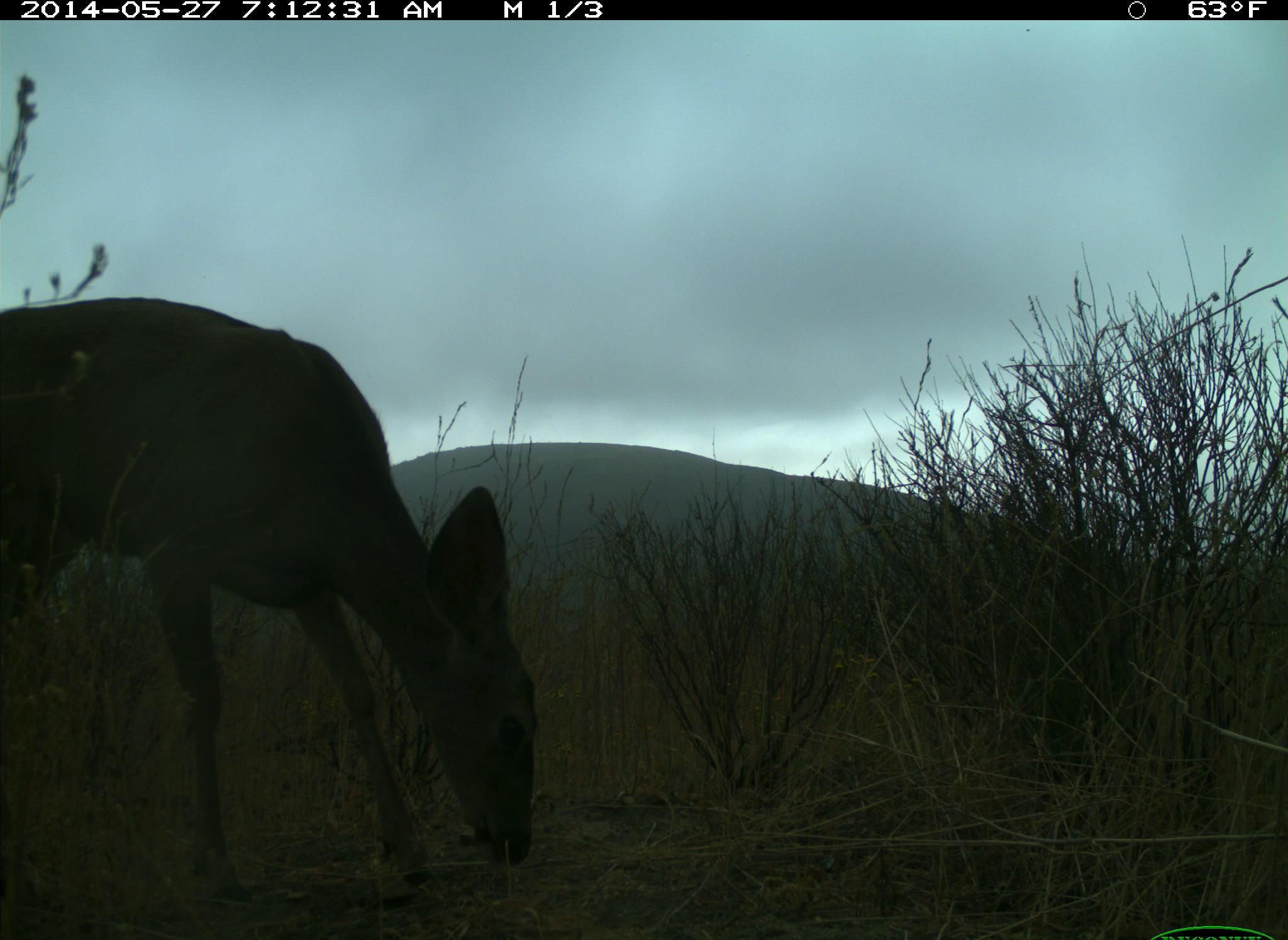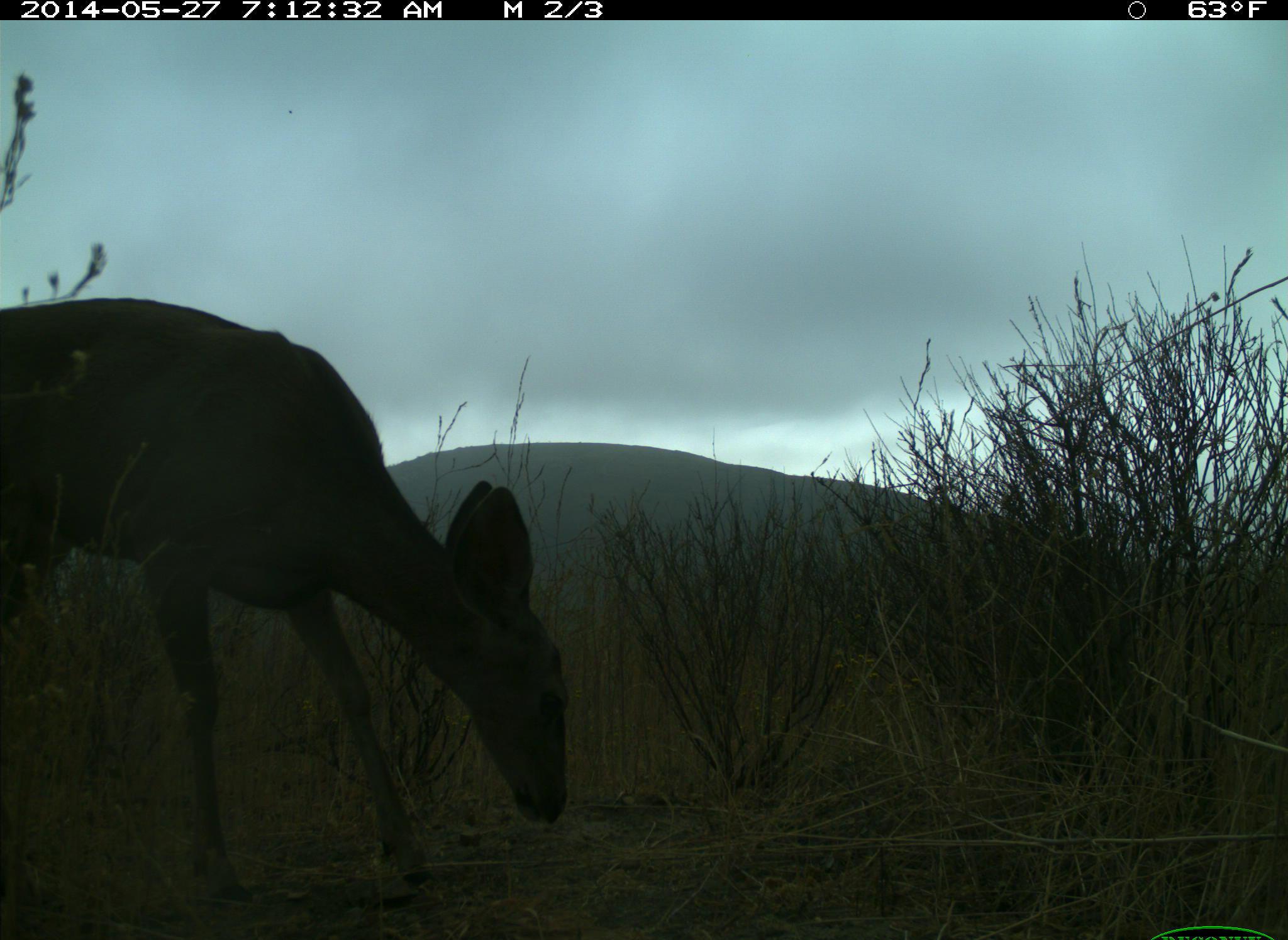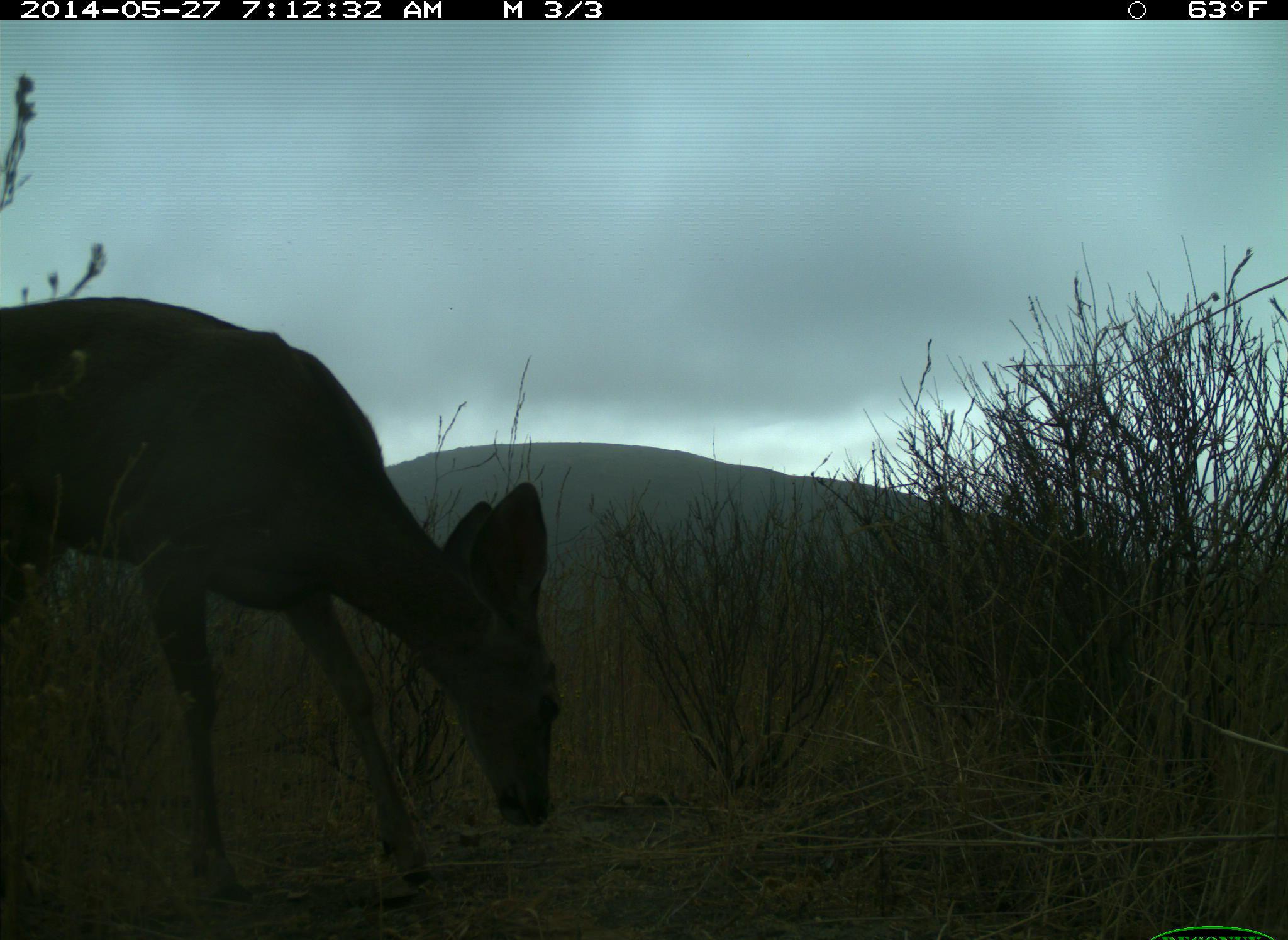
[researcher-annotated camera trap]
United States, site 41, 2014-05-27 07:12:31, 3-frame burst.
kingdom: Animalia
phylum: Chordata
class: Mammalia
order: Artiodactyla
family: Cervidae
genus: Odocoileus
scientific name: Odocoileus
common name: deer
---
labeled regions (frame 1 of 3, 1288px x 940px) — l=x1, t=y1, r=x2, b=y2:
deer: l=0, t=293, r=539, b=940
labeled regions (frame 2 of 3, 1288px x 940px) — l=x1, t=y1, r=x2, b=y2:
deer: l=0, t=297, r=569, b=898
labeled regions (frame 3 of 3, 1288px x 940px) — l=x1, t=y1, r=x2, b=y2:
deer: l=0, t=300, r=559, b=896